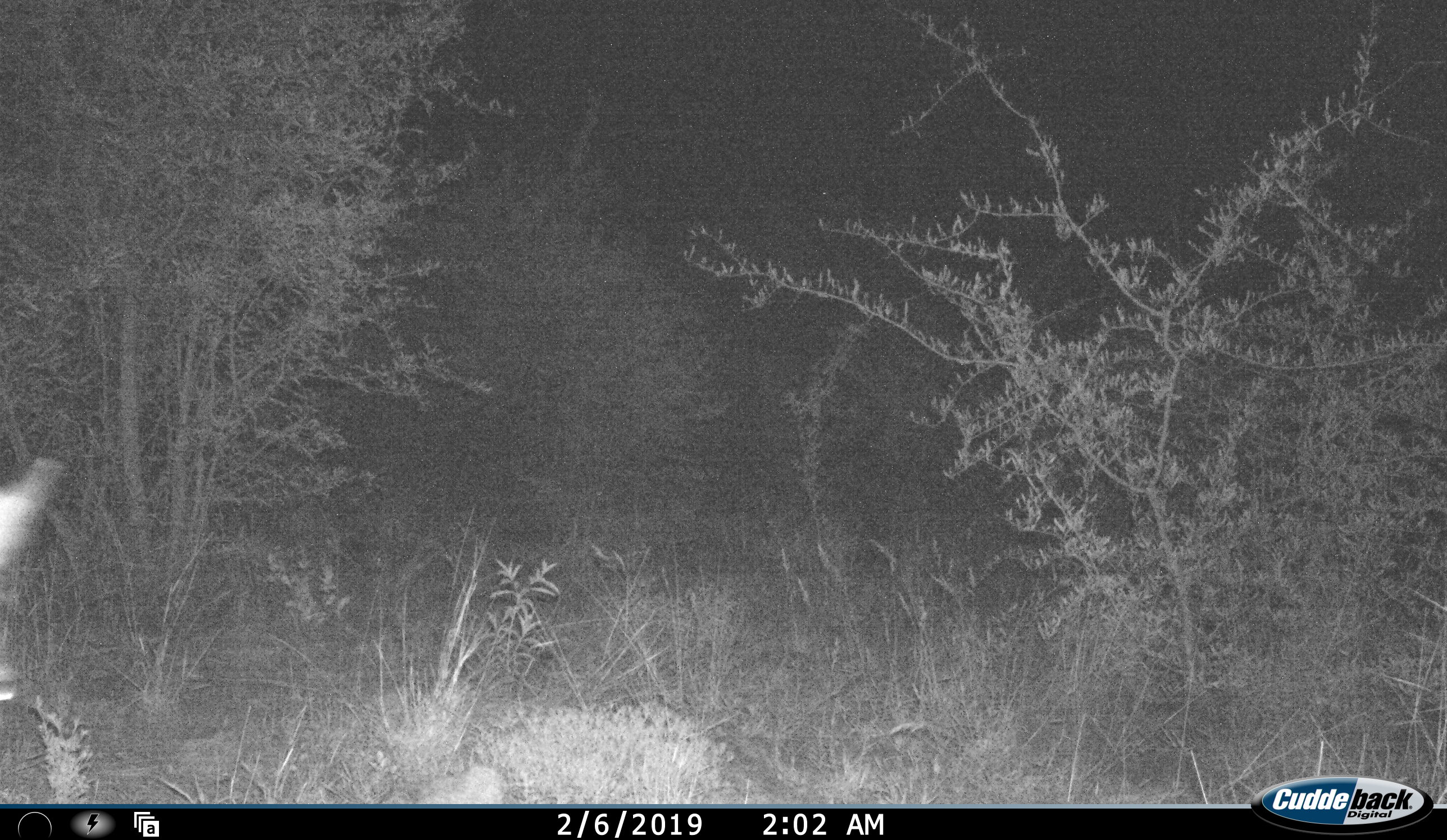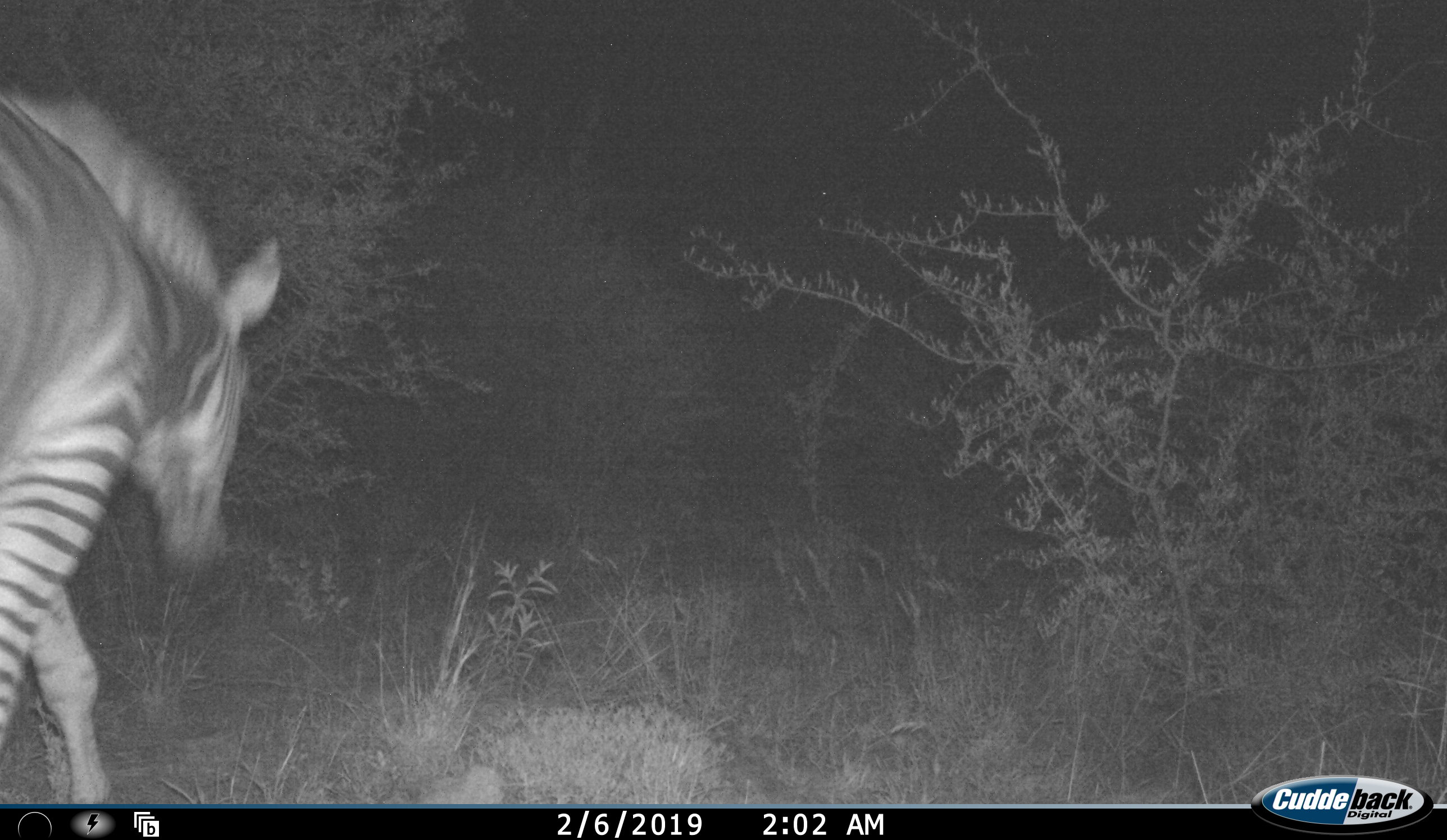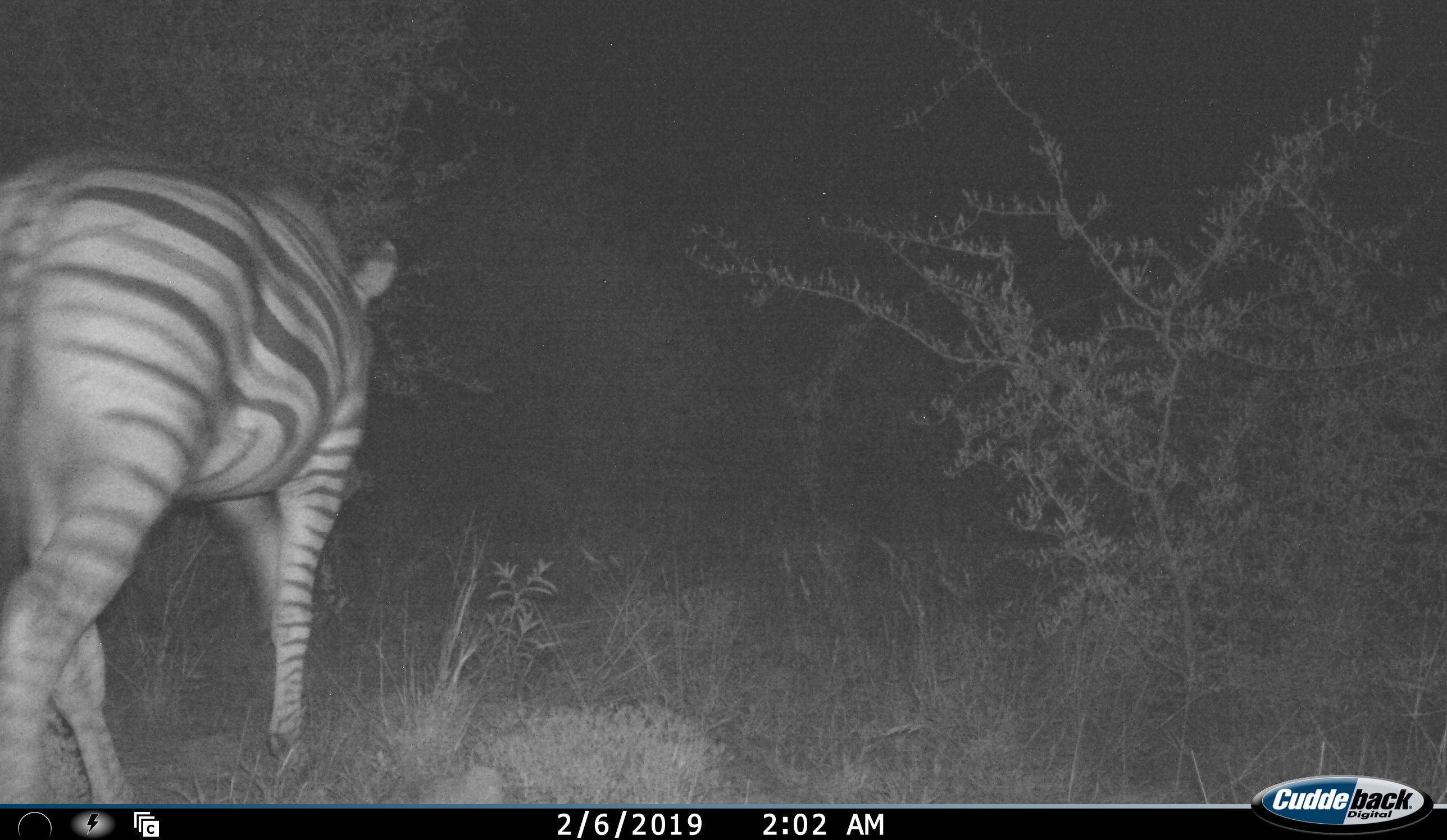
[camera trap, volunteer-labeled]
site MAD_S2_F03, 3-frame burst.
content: unidentified animal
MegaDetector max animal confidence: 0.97